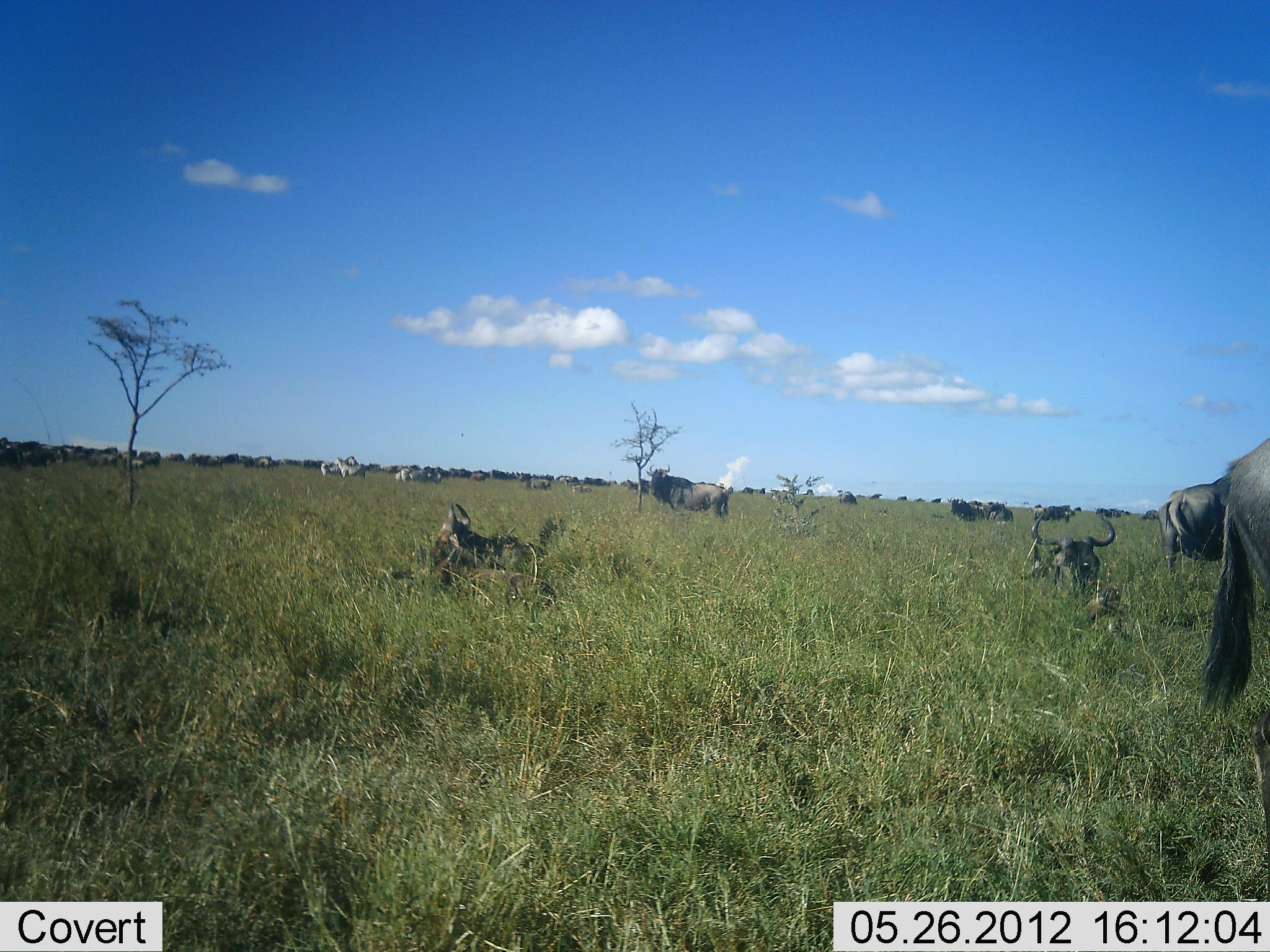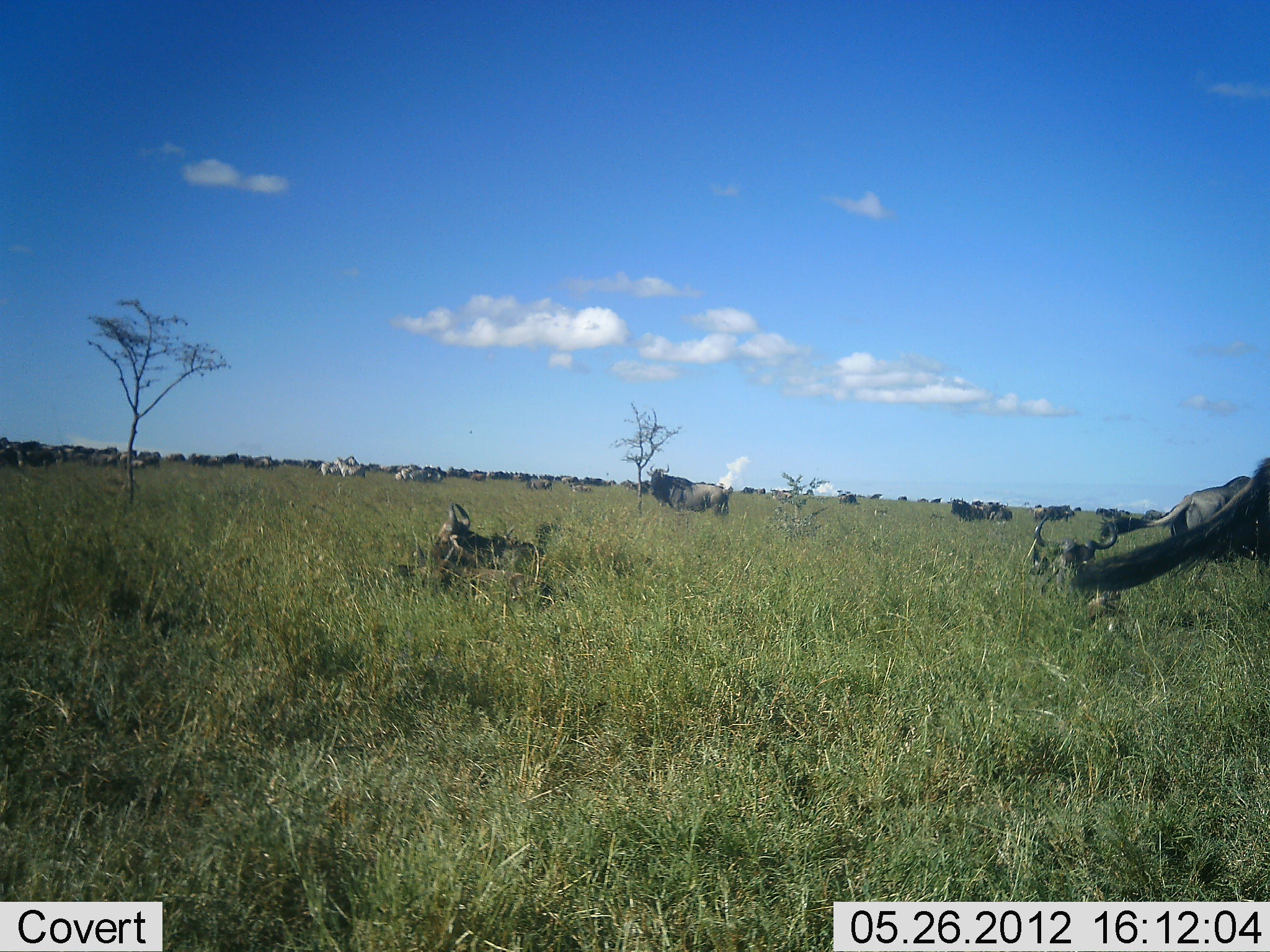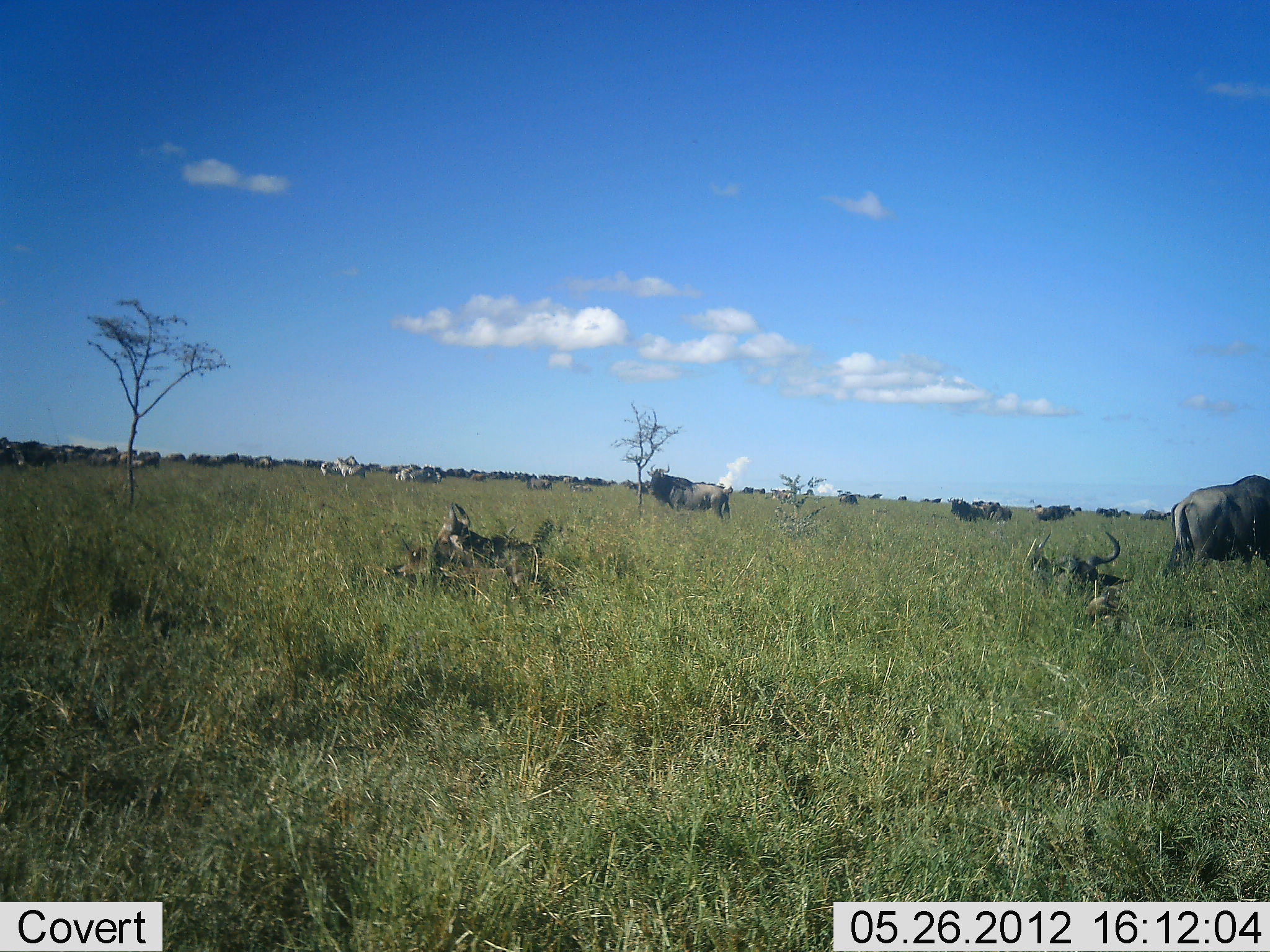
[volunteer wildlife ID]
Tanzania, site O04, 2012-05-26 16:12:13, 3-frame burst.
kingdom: Animalia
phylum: Chordata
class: Mammalia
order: Artiodactyla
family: Bovidae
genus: Connochaetes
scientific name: Connochaetes taurinus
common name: blue wildebeest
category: wildebeest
Wildebeest (blue wildebeest) (Connochaetes taurinus), count 11-50. Behavior (volunteer vote fractions): standing 93%, resting 71%, moving 21%, interacting 7%. Young present (vote fraction): 0%. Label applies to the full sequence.